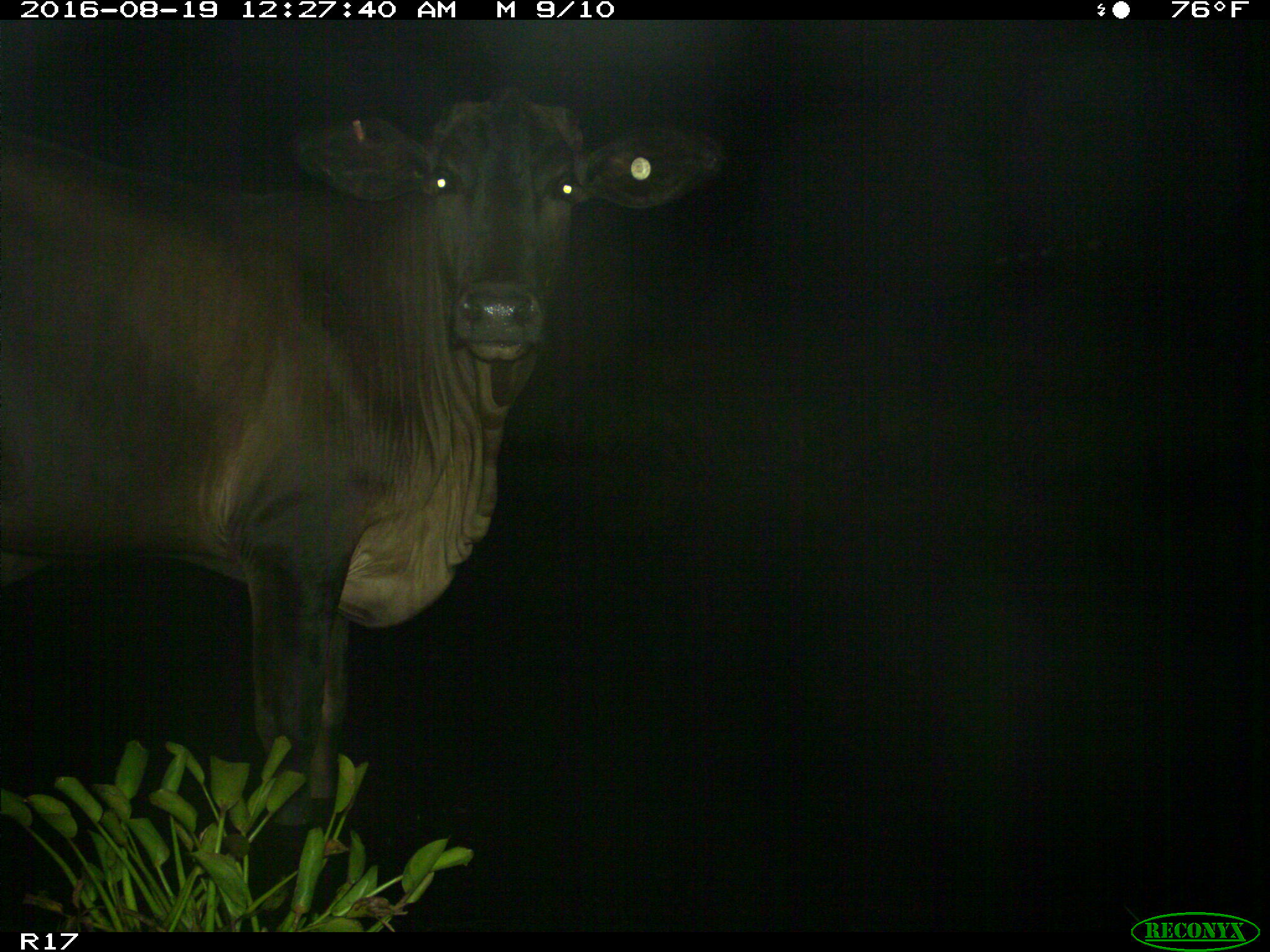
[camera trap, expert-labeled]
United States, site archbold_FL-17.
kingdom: Animalia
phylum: Chordata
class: Mammalia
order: Artiodactyla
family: Bovidae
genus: Bos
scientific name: Bos taurus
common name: domestic cow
Bos taurus (domestic cow).